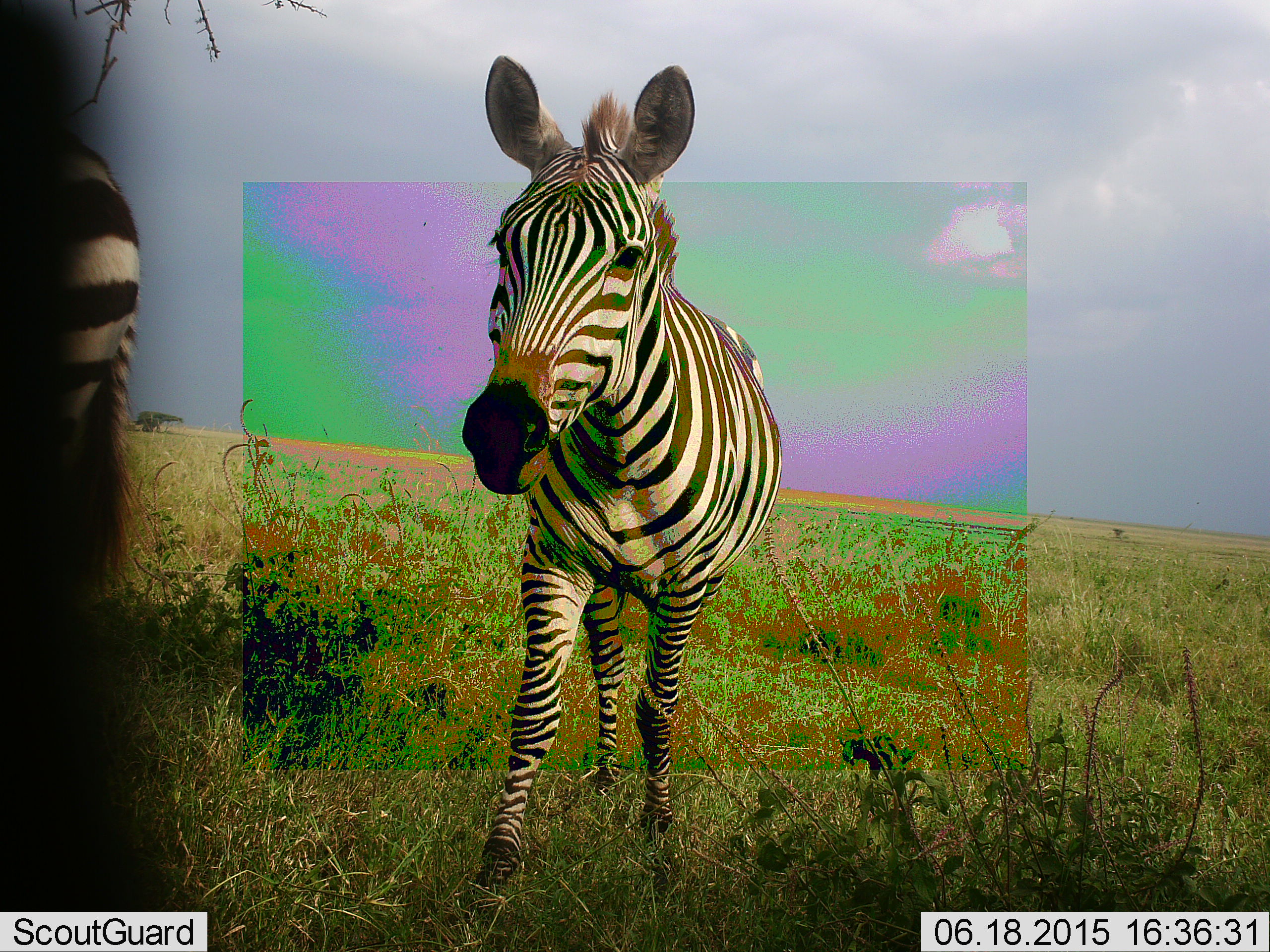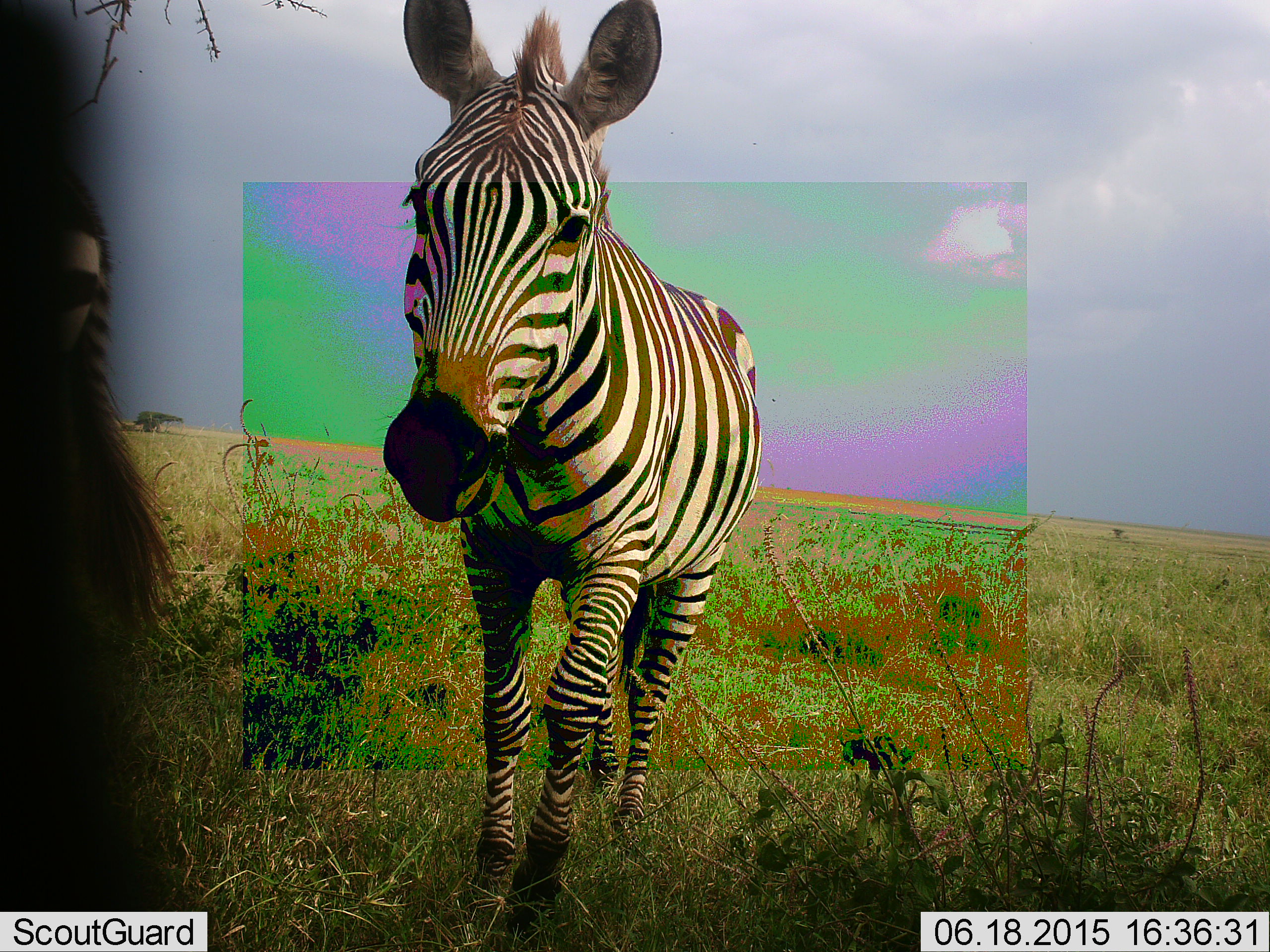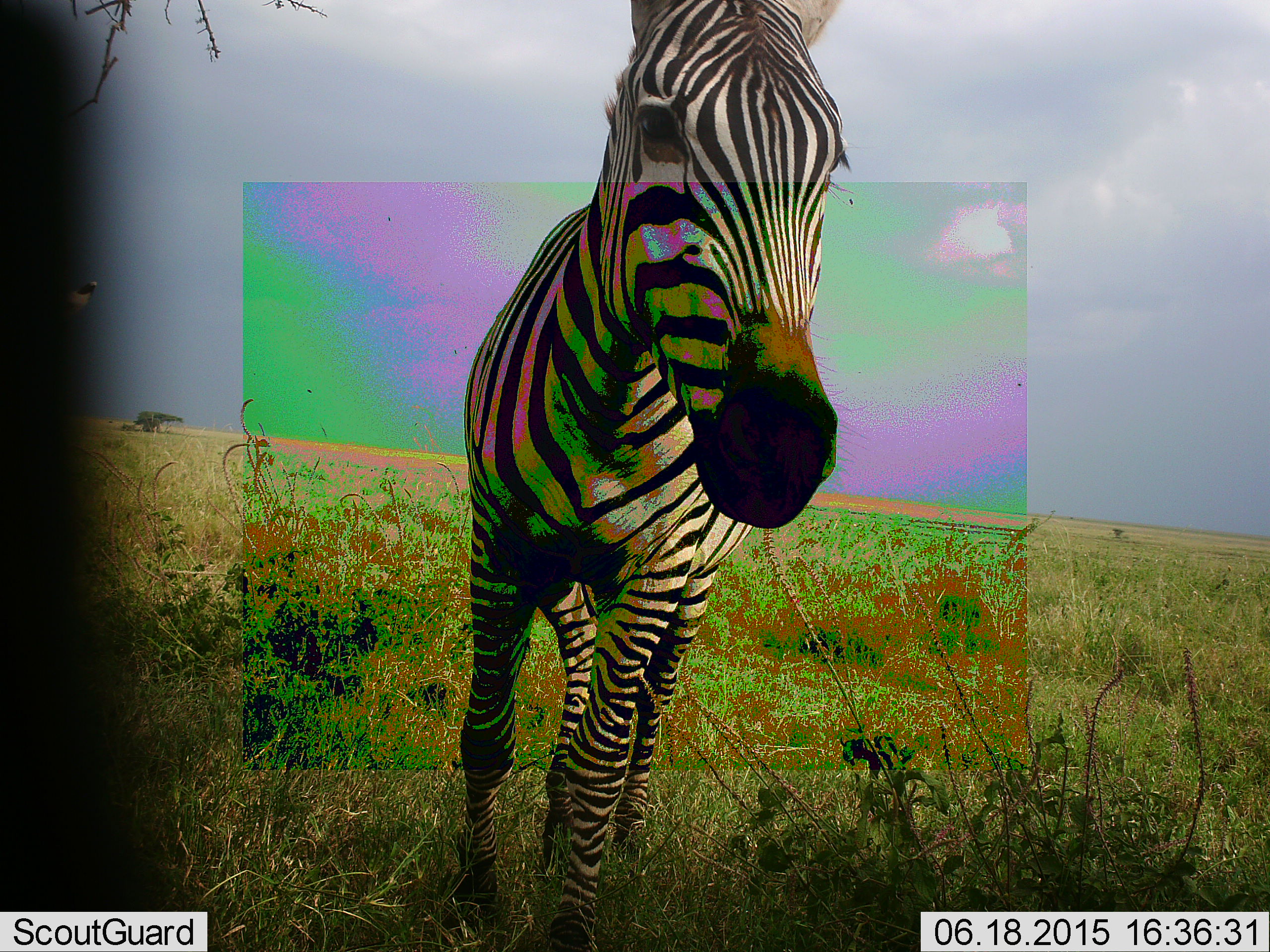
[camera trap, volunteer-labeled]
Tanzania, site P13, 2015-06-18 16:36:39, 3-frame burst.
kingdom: Animalia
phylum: Chordata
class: Mammalia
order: Perissodactyla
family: Equidae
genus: Equus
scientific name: Equus quagga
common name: plains zebra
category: zebra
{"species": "zebra (plains zebra) (Equus quagga)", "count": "2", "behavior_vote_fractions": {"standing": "40%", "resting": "0%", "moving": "80%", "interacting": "0%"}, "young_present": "10%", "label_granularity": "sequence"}